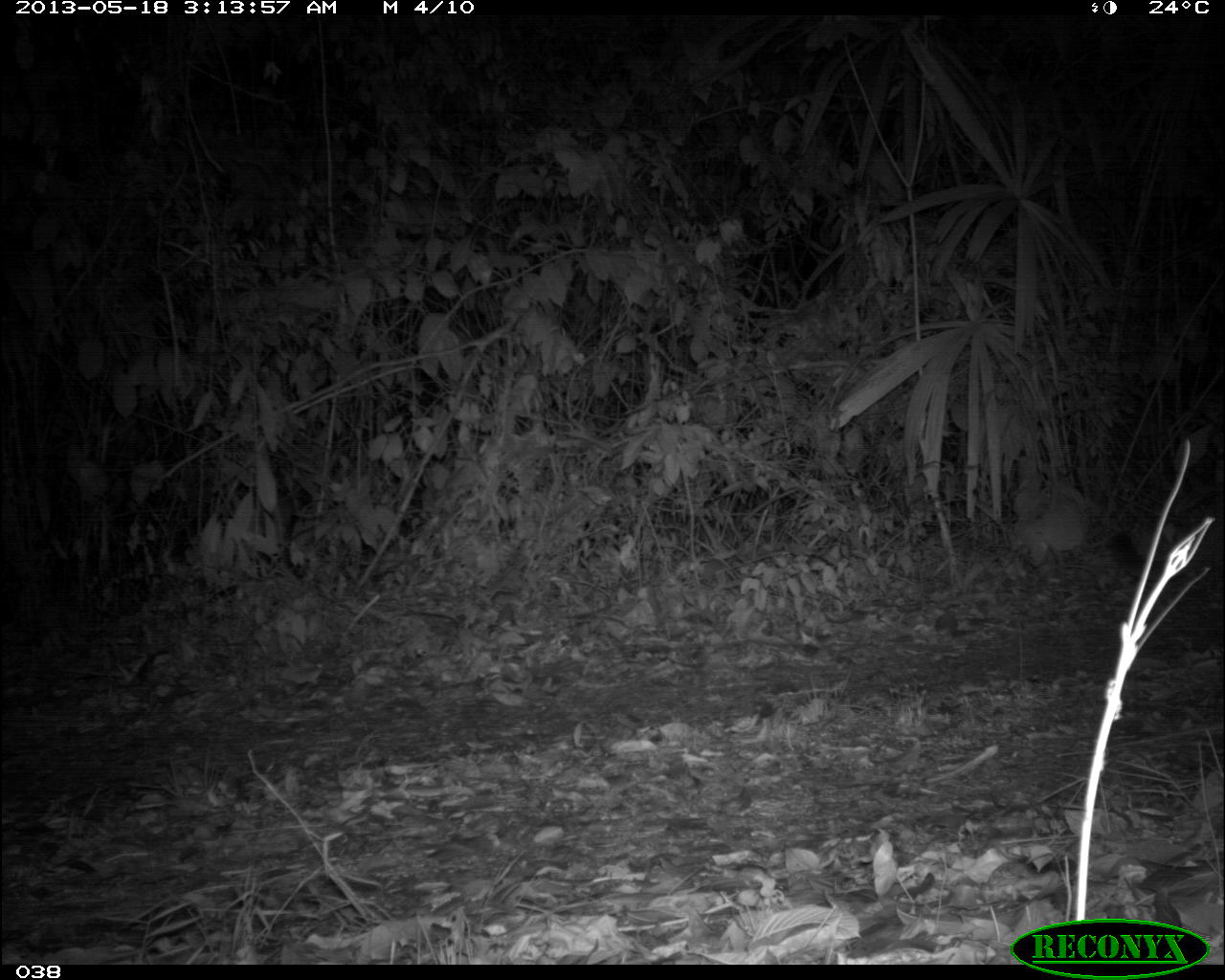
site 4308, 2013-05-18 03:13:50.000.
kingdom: Animalia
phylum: Chordata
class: Mammalia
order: Carnivora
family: Felidae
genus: Puma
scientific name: Puma concolor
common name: mountain lion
Puma concolor (mountain lion), count 1.